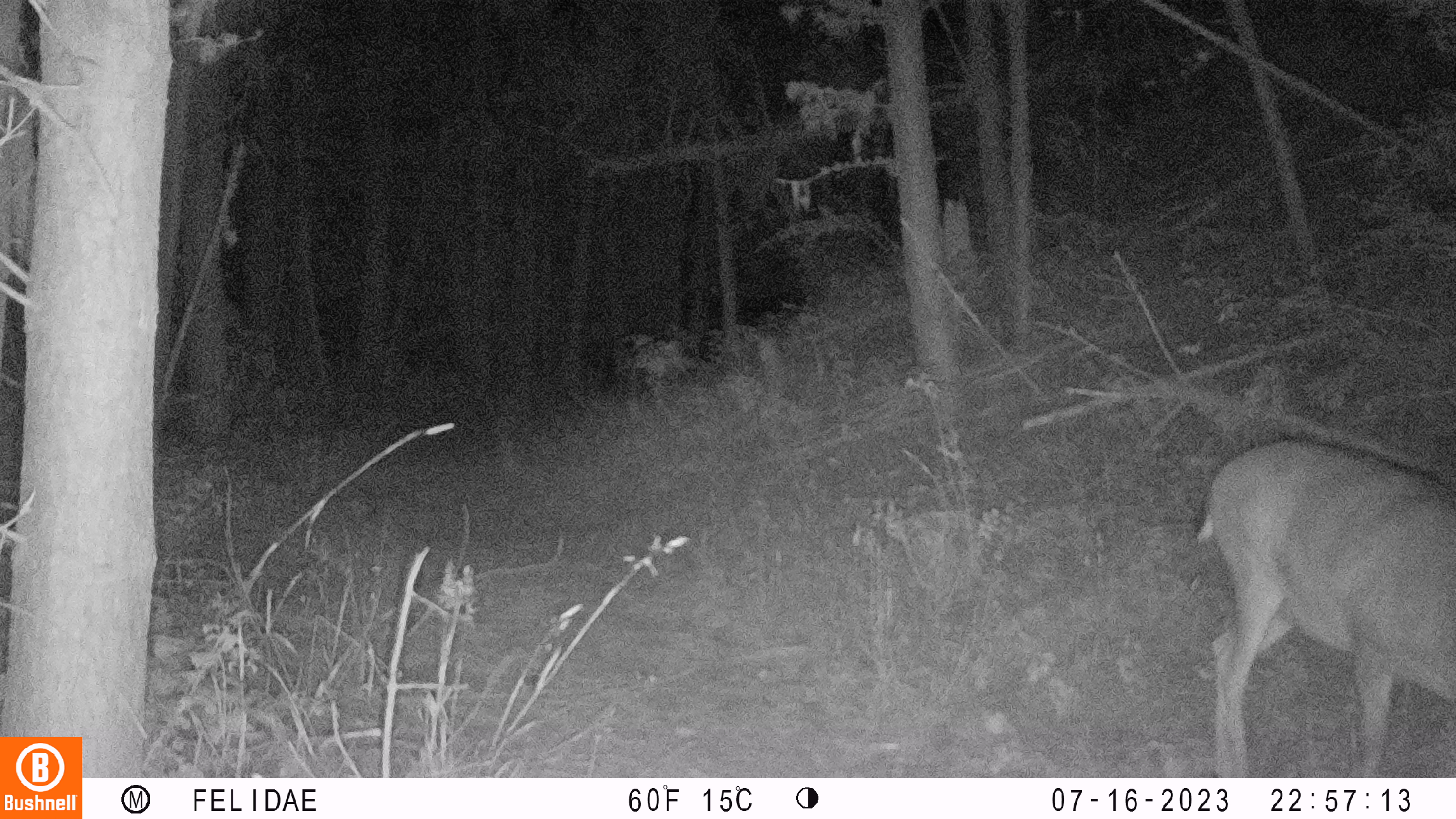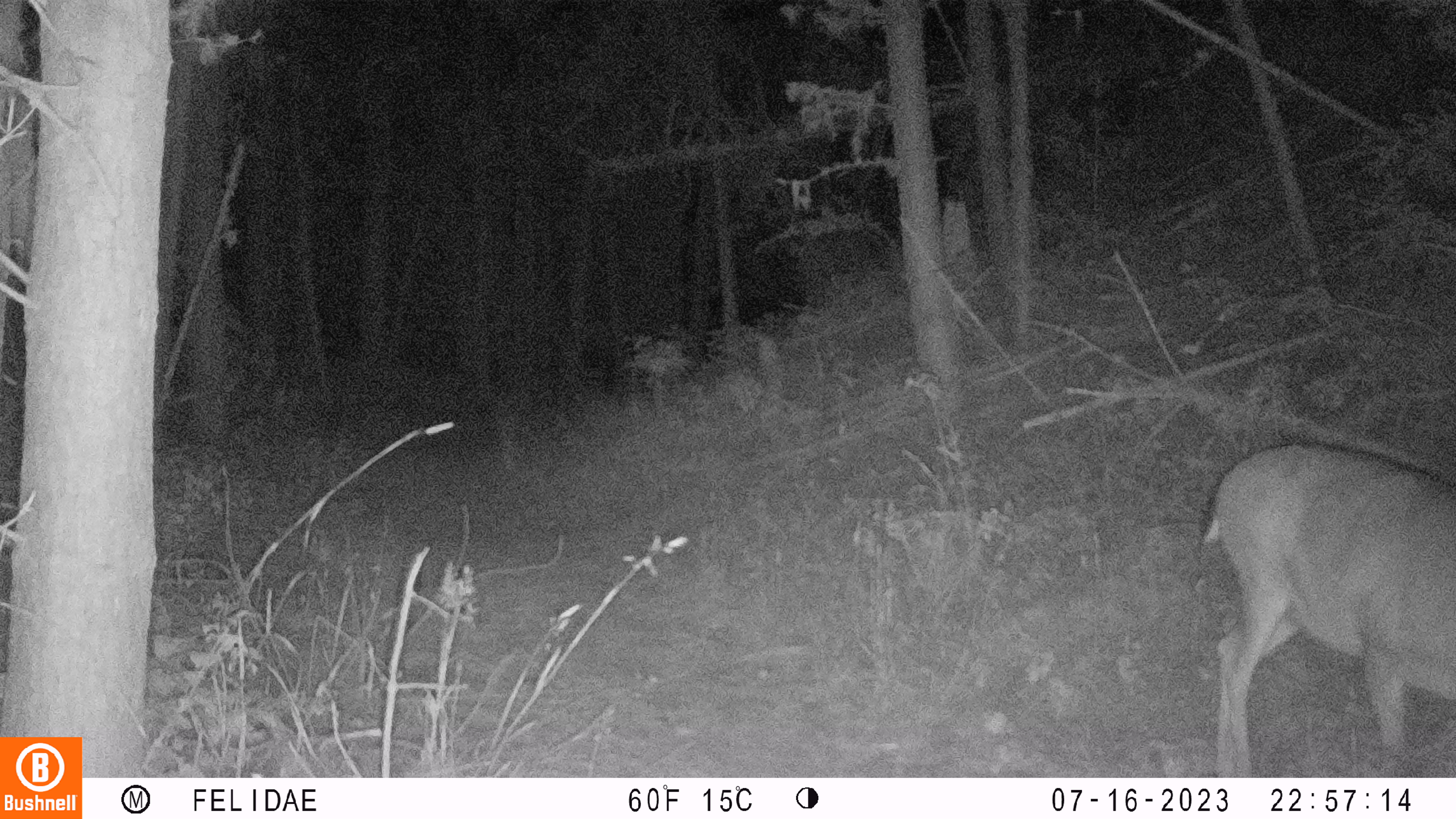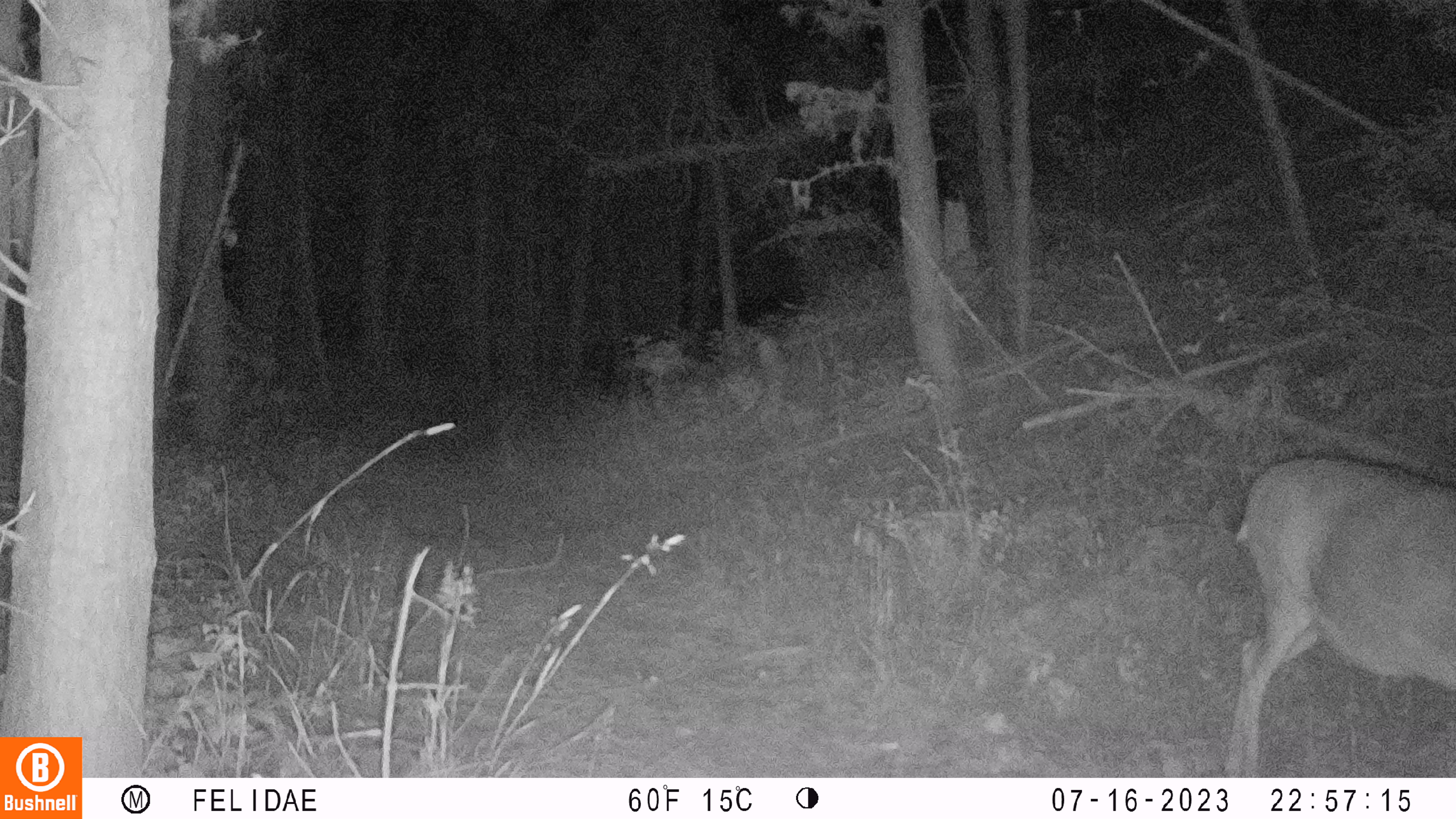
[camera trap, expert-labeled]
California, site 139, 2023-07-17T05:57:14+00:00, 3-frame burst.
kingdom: Animalia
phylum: Chordata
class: Mammalia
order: Artiodactyla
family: Cervidae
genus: Odocoileus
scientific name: Odocoileus hemionus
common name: mule deer